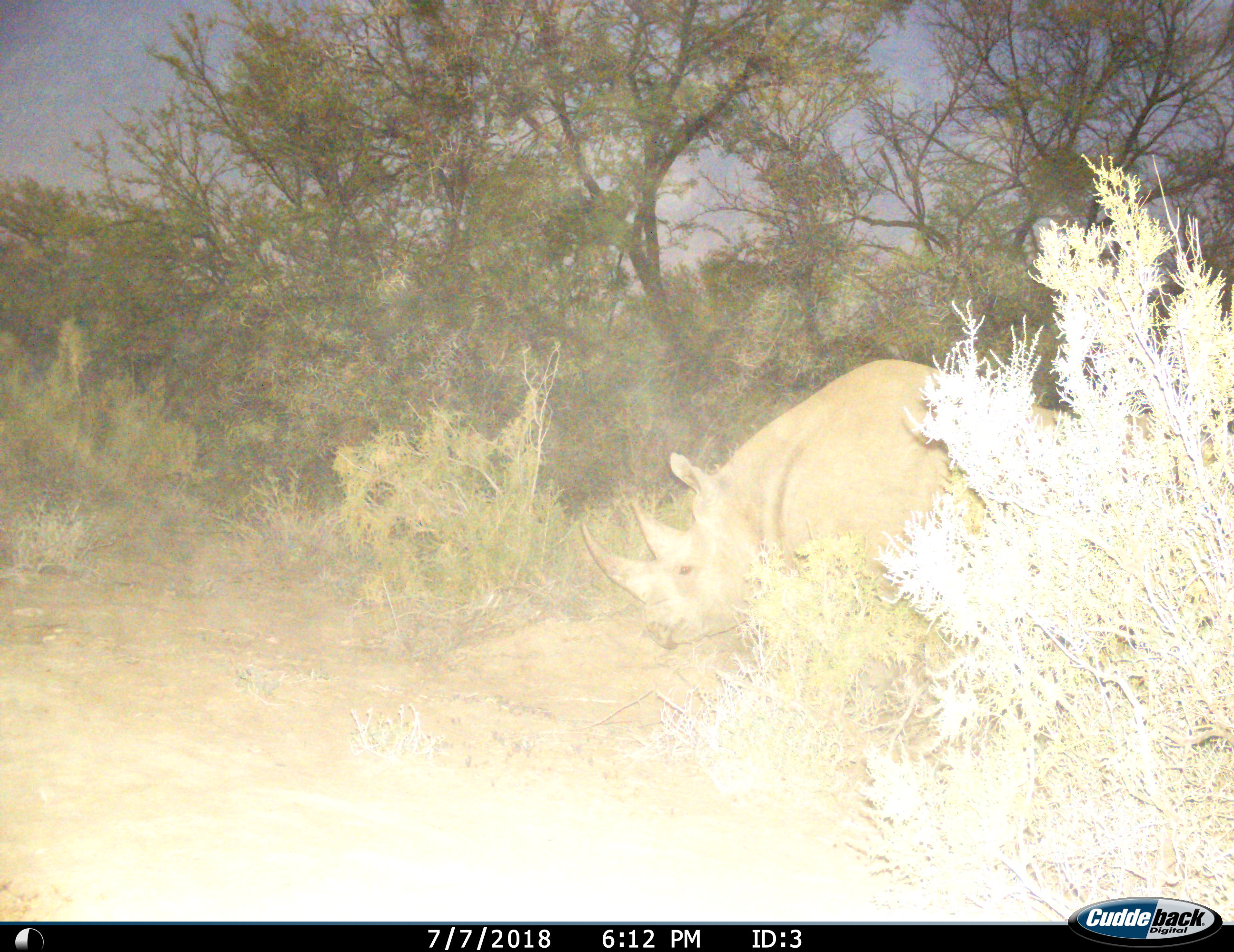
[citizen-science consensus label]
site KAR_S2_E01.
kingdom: Animalia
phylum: Chordata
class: Mammalia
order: Perissodactyla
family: Rhinocerotidae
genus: Diceros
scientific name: Diceros bicornis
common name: black rhinoceros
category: rhinocerosblack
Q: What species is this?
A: Rhinocerosblack (black rhinoceros) (Diceros bicornis).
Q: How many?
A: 1.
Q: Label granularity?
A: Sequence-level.